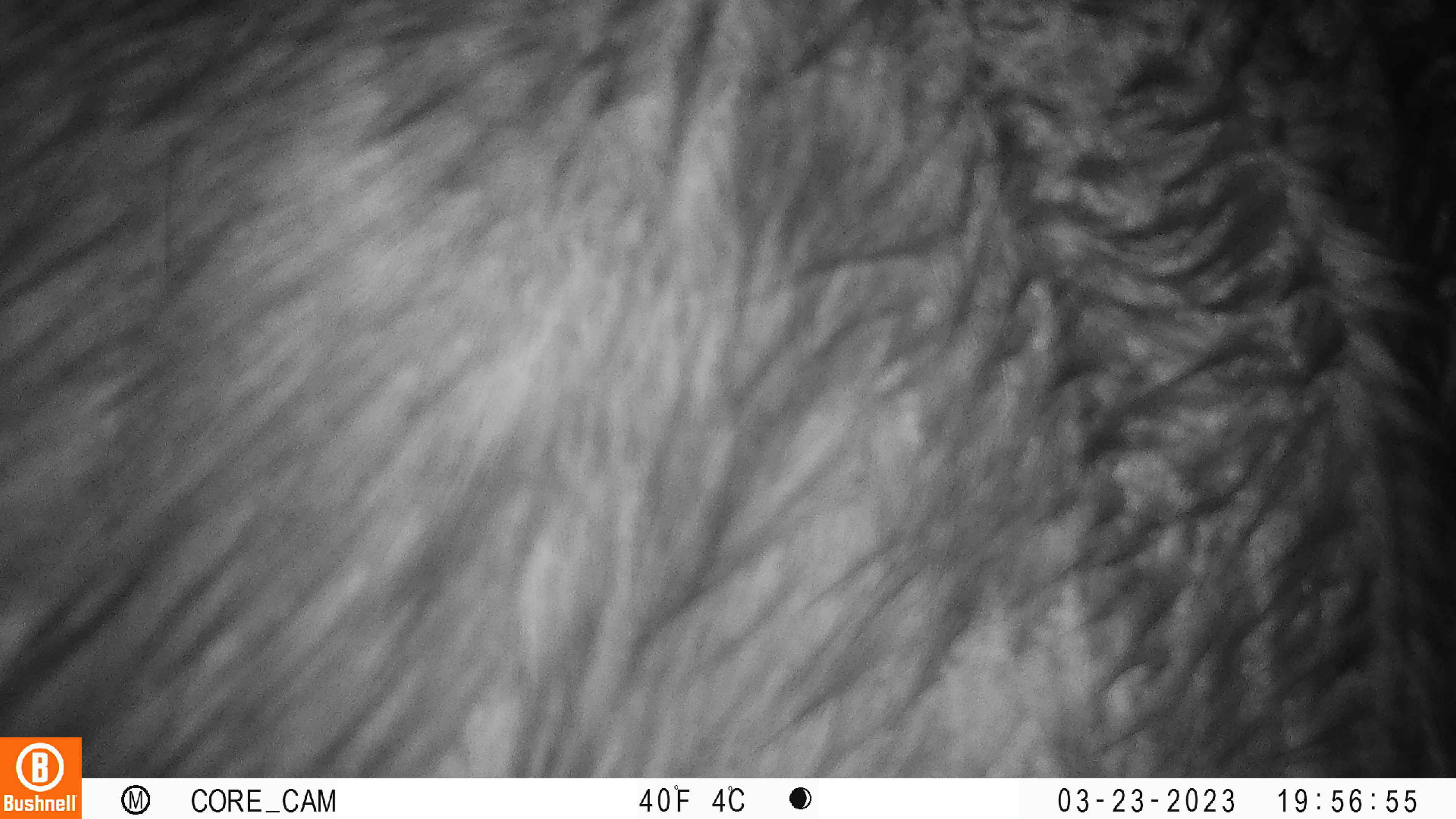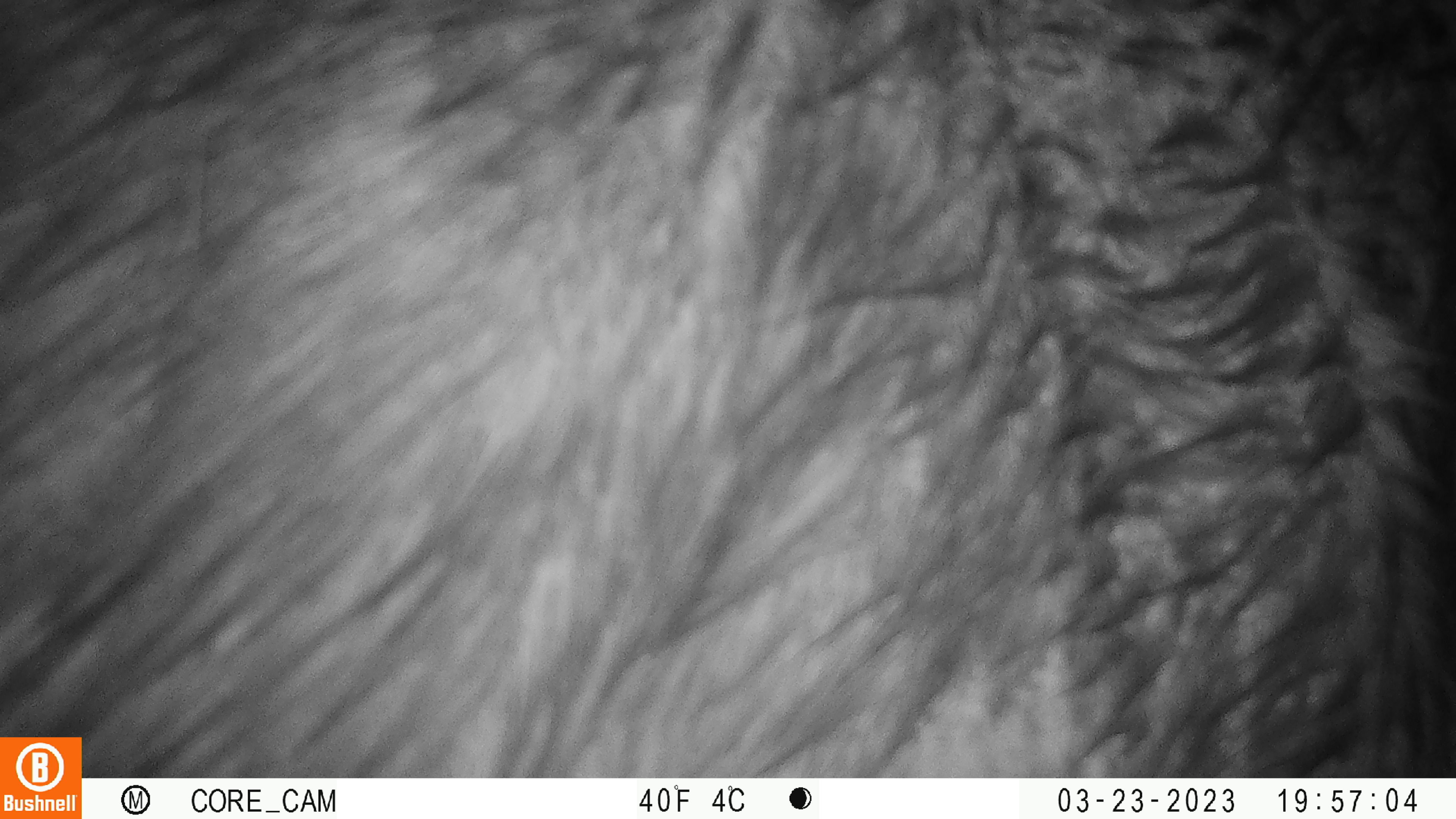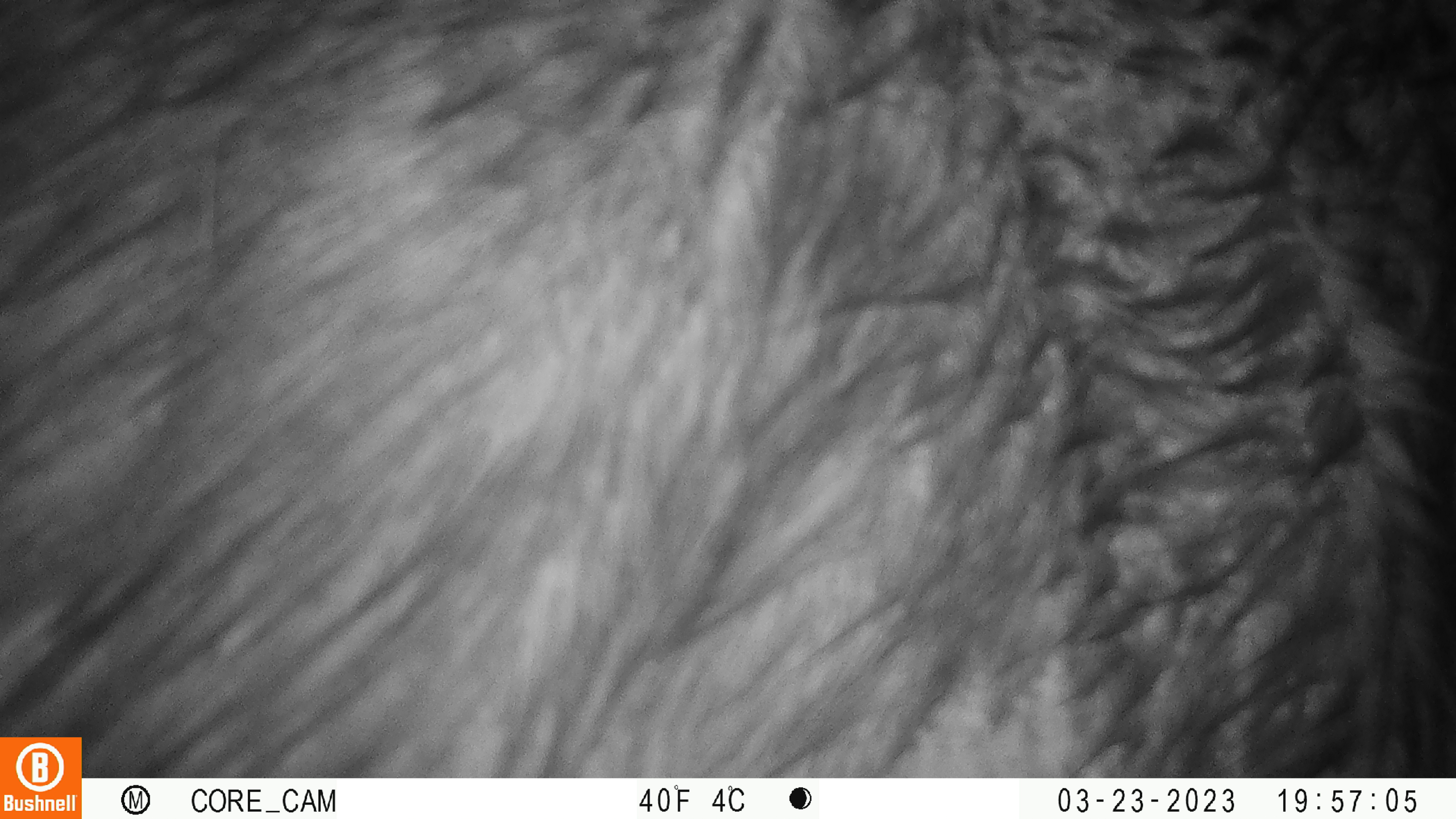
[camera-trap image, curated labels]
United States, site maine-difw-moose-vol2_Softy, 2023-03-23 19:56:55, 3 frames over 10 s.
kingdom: Animalia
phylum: Chordata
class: Mammalia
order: Artiodactyla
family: Cervidae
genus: Alces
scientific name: Alces alces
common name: moose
Moose (Alces alces).